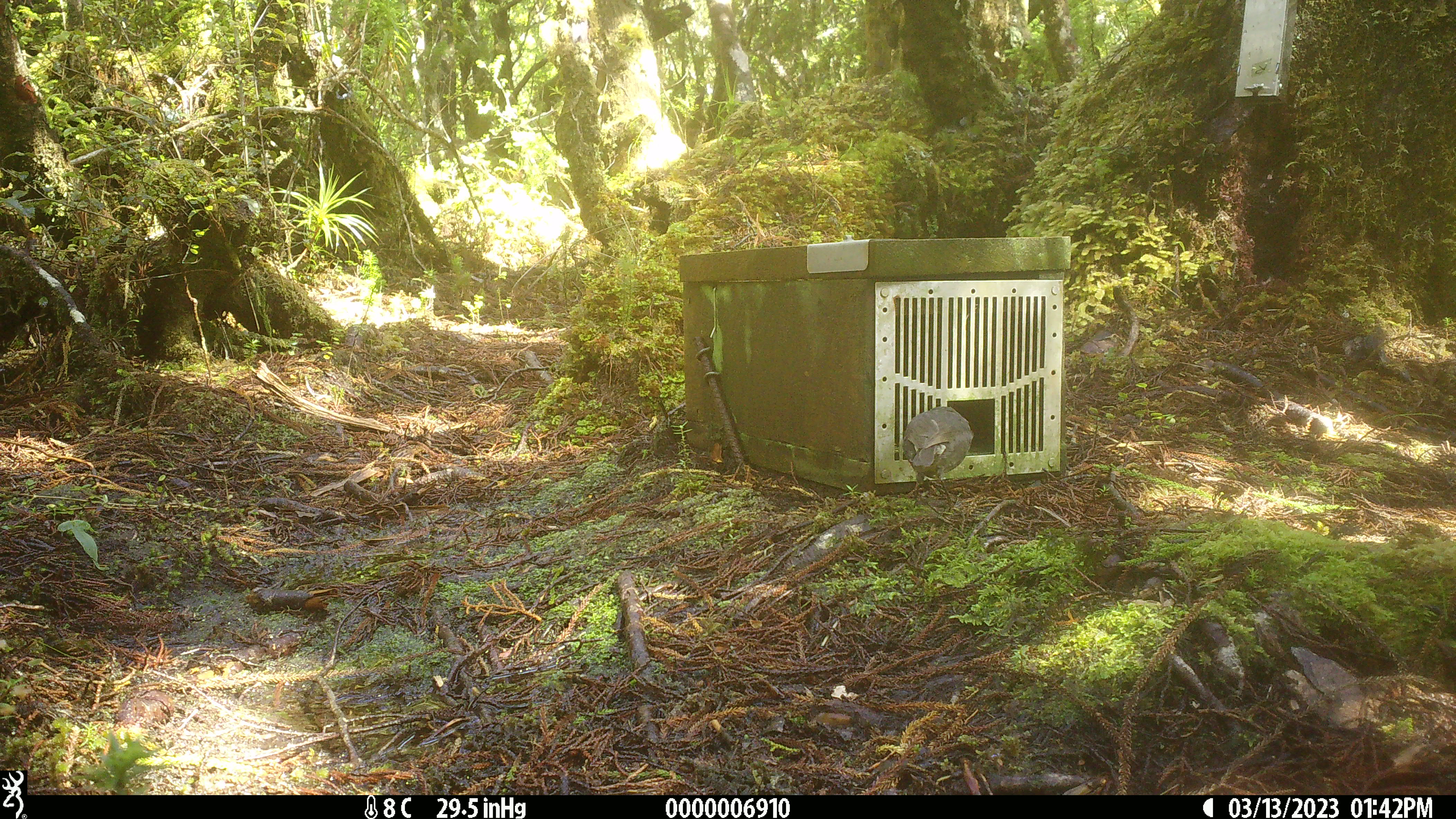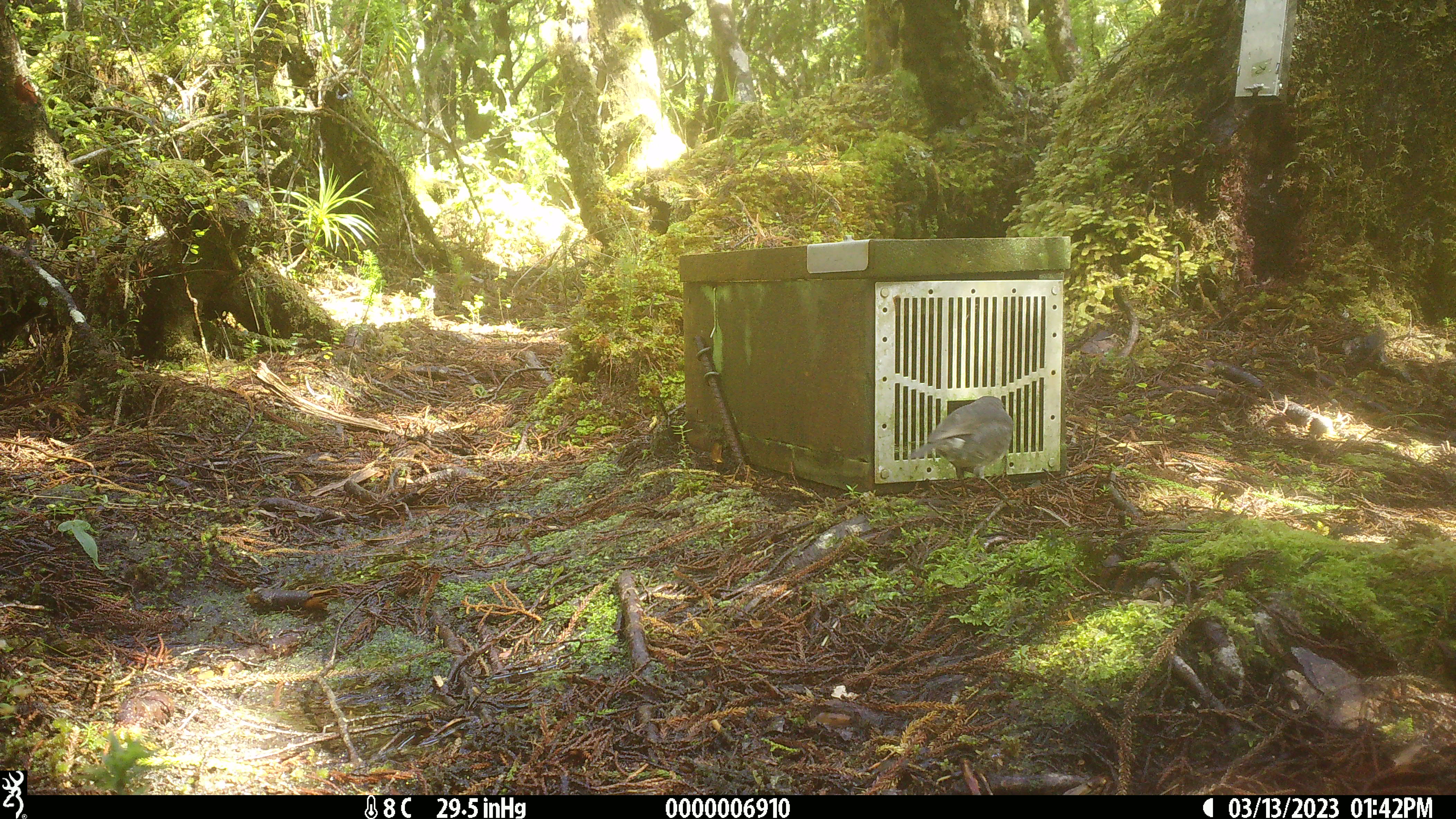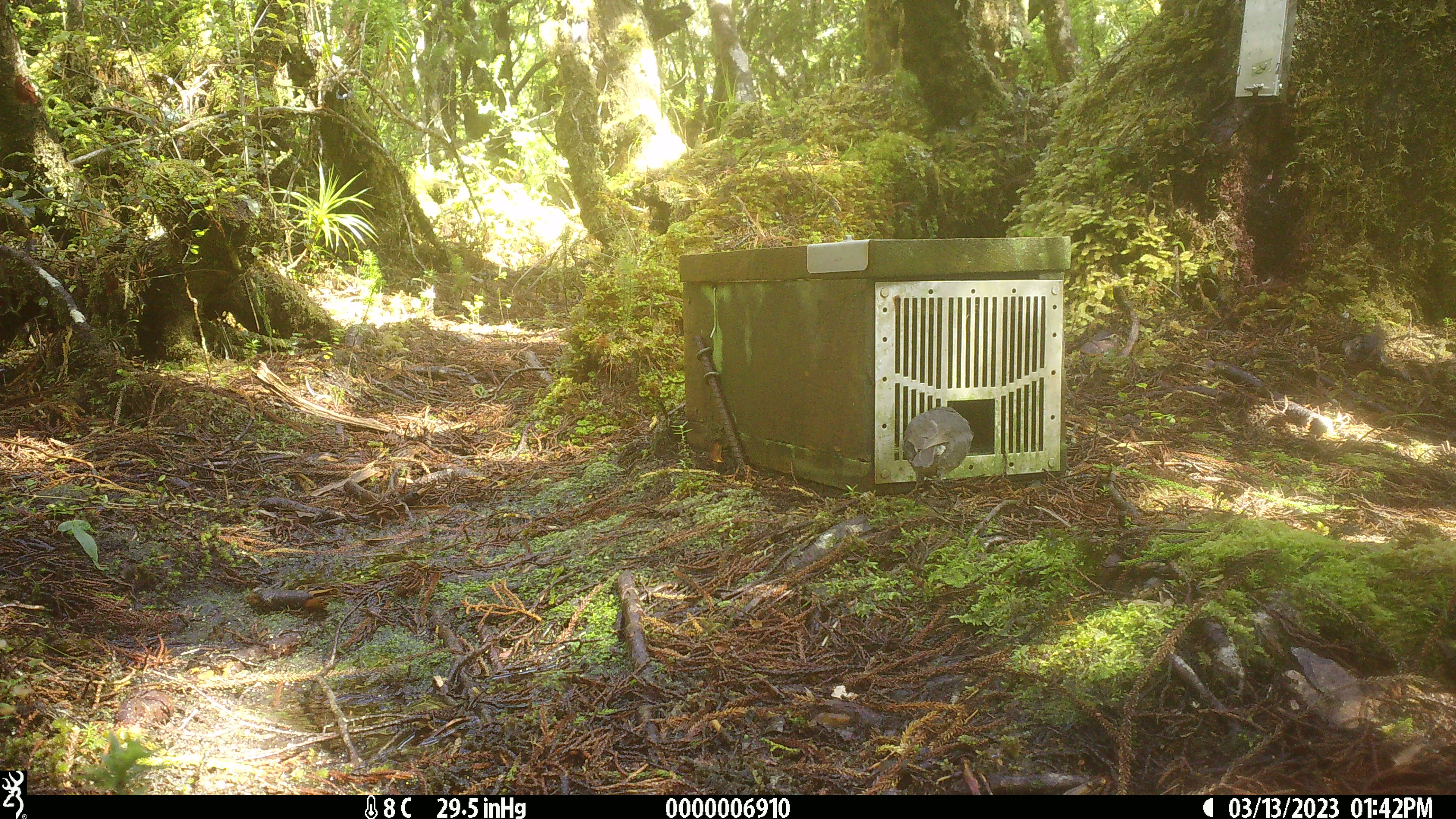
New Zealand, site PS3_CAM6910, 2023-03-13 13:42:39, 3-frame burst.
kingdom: Animalia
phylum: Chordata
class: Aves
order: Passeriformes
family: Petroicidae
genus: Petroica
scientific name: Petroica australis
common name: new zealand robin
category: robin